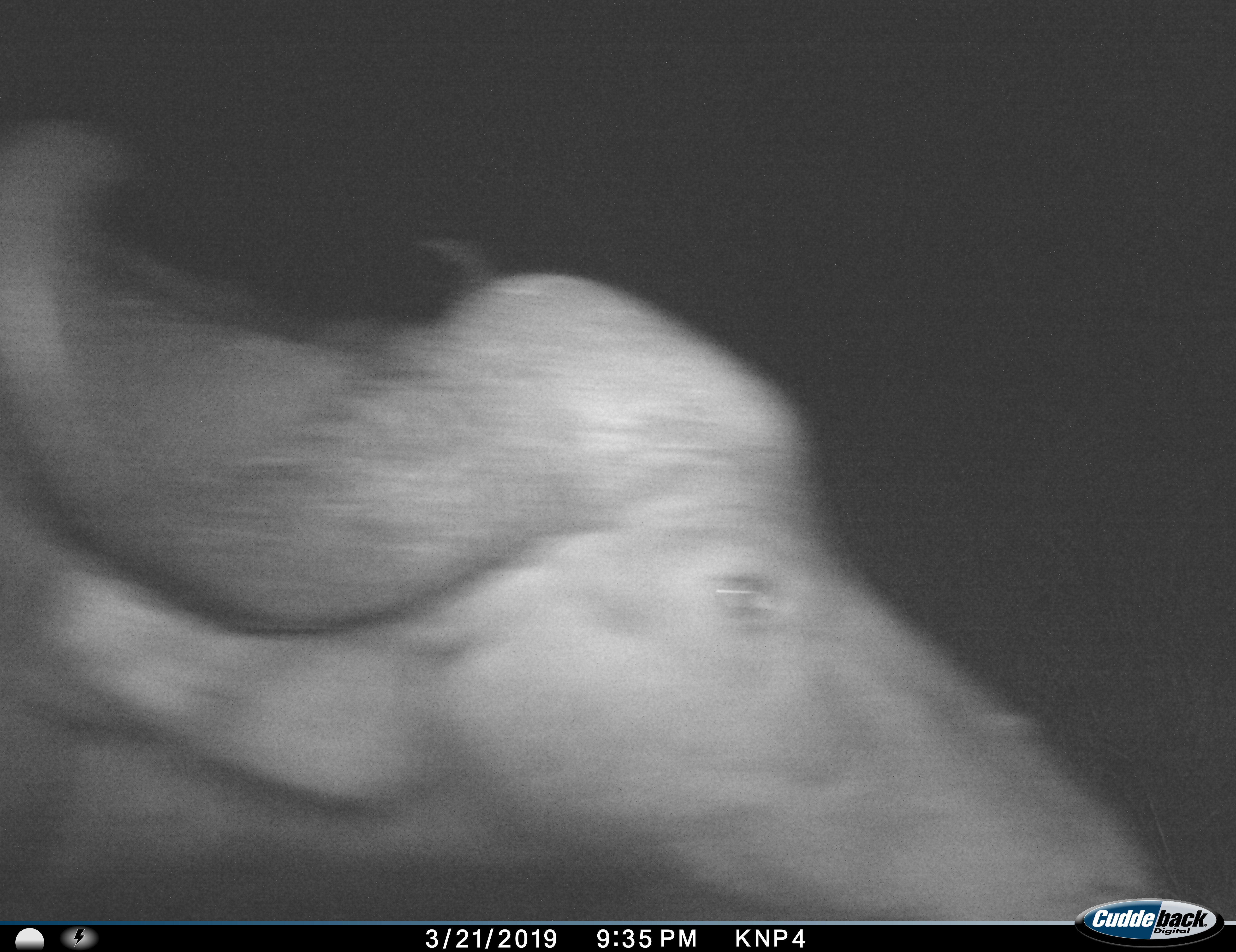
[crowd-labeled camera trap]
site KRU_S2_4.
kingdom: Animalia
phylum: Chordata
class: Mammalia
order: Artiodactyla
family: Bovidae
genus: Syncerus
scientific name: Syncerus caffer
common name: african buffalo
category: buffalo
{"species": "buffalo (african buffalo) (Syncerus caffer)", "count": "1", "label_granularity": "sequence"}